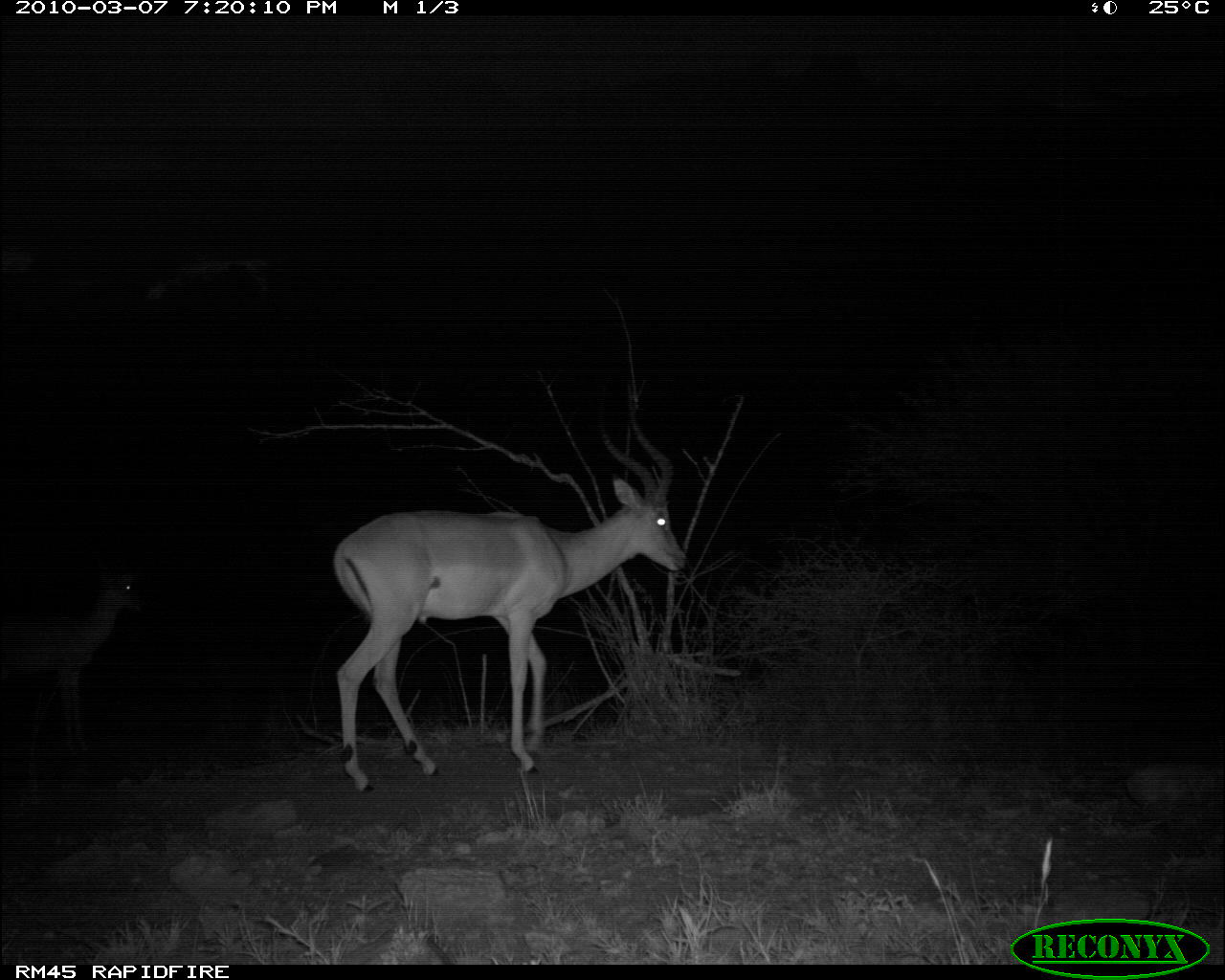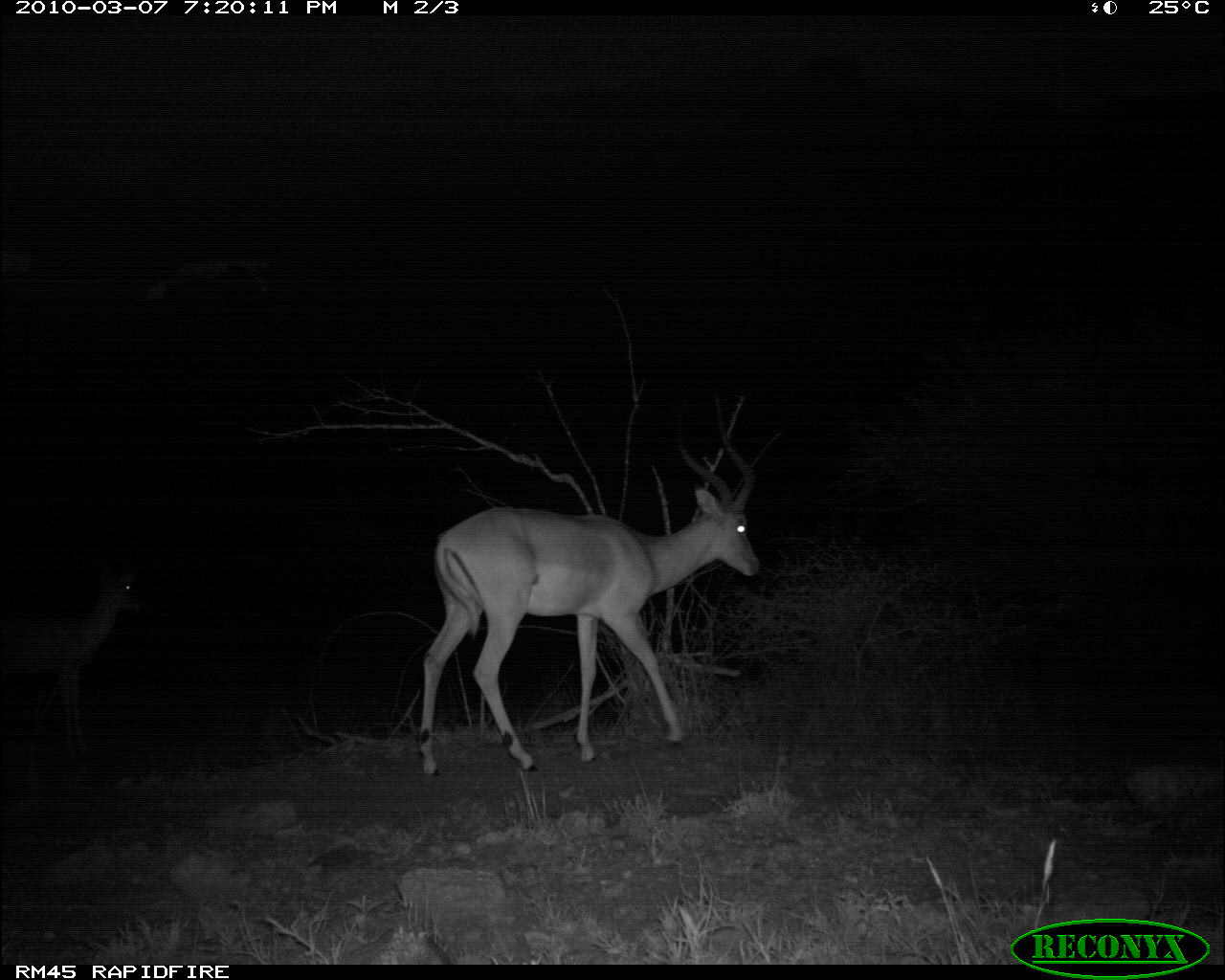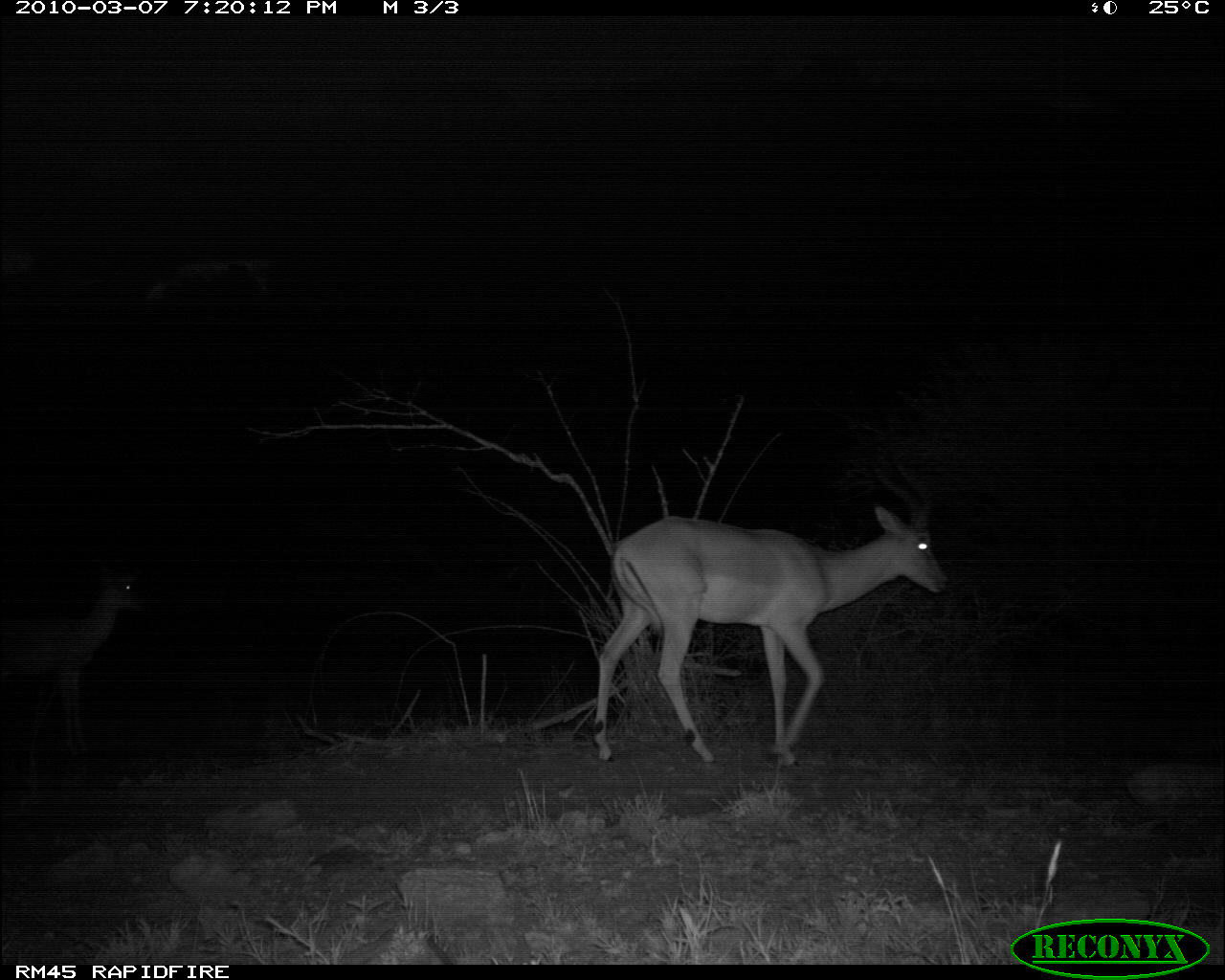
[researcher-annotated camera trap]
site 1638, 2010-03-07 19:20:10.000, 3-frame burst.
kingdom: Animalia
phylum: Chordata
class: Mammalia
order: Artiodactyla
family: Bovidae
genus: Aepyceros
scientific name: Aepyceros melampus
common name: impala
Aepyceros melampus (impala), count 2.